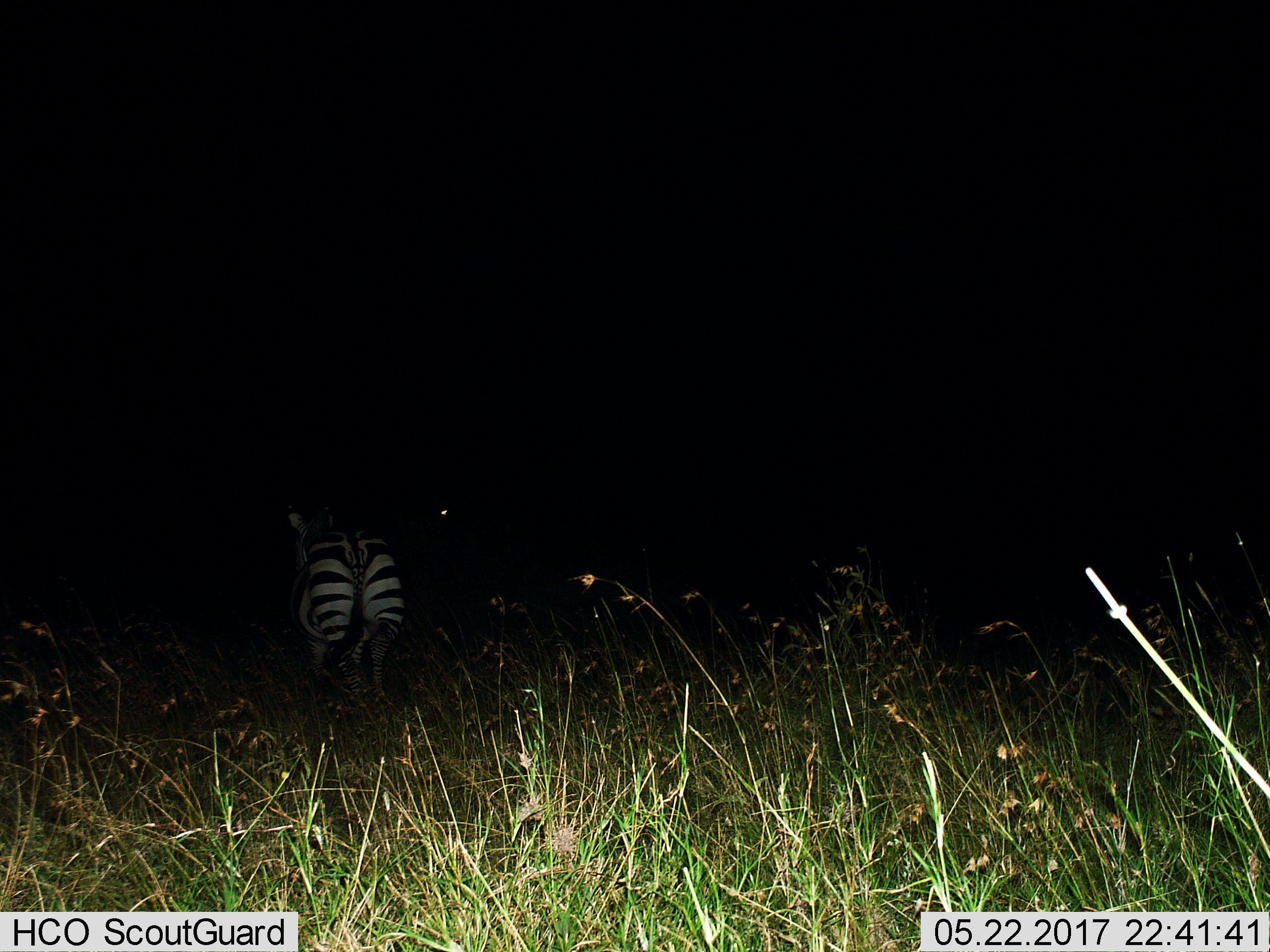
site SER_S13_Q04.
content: unidentified animal